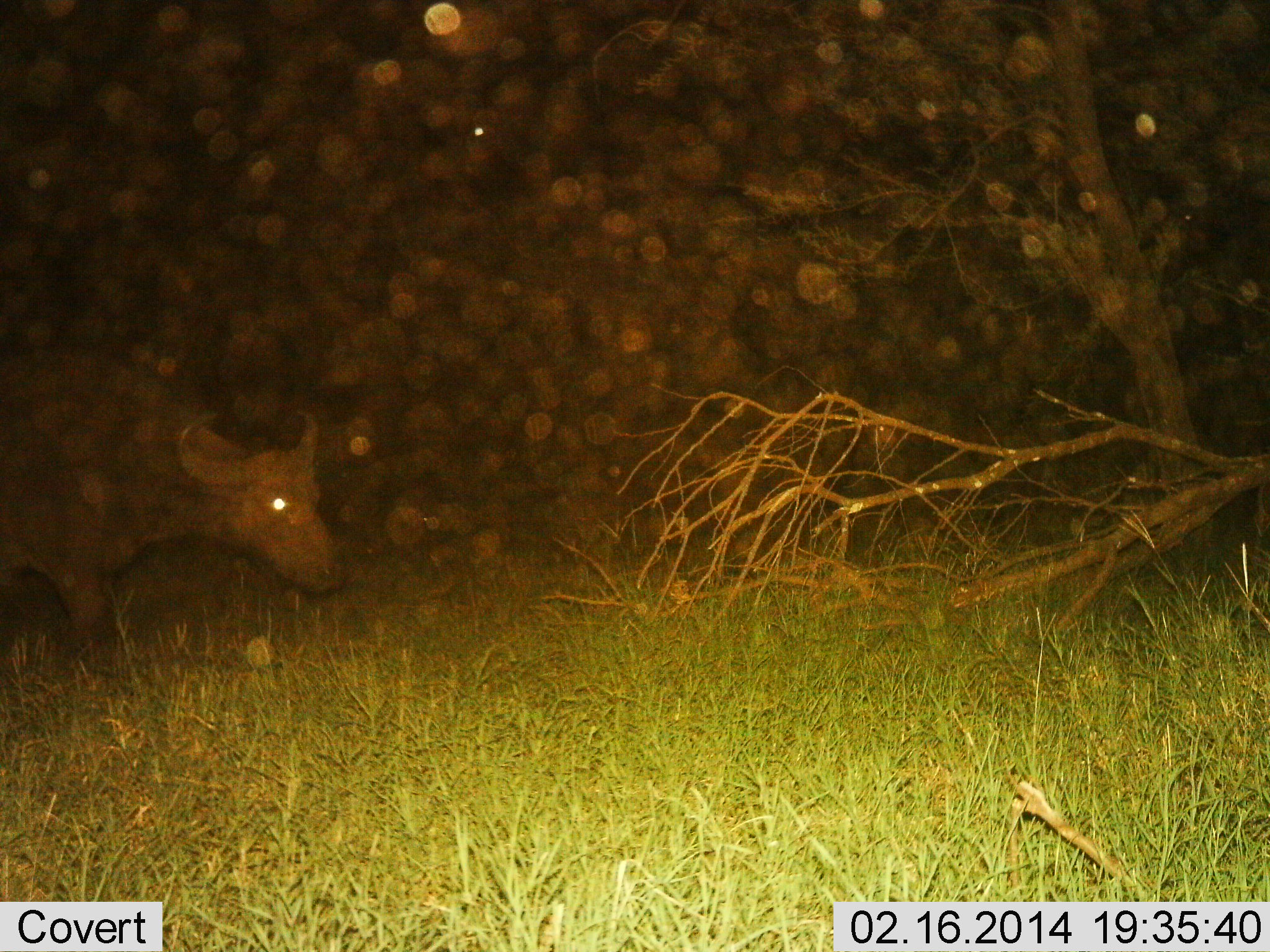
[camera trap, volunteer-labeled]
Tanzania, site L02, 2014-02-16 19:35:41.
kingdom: Animalia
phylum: Chordata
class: Mammalia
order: Artiodactyla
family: Bovidae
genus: Syncerus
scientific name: Syncerus caffer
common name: cape buffalo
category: buffalo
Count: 1.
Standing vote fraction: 60%.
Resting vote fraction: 0%.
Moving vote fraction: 40%.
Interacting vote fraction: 0%.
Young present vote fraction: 0%.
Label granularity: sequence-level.